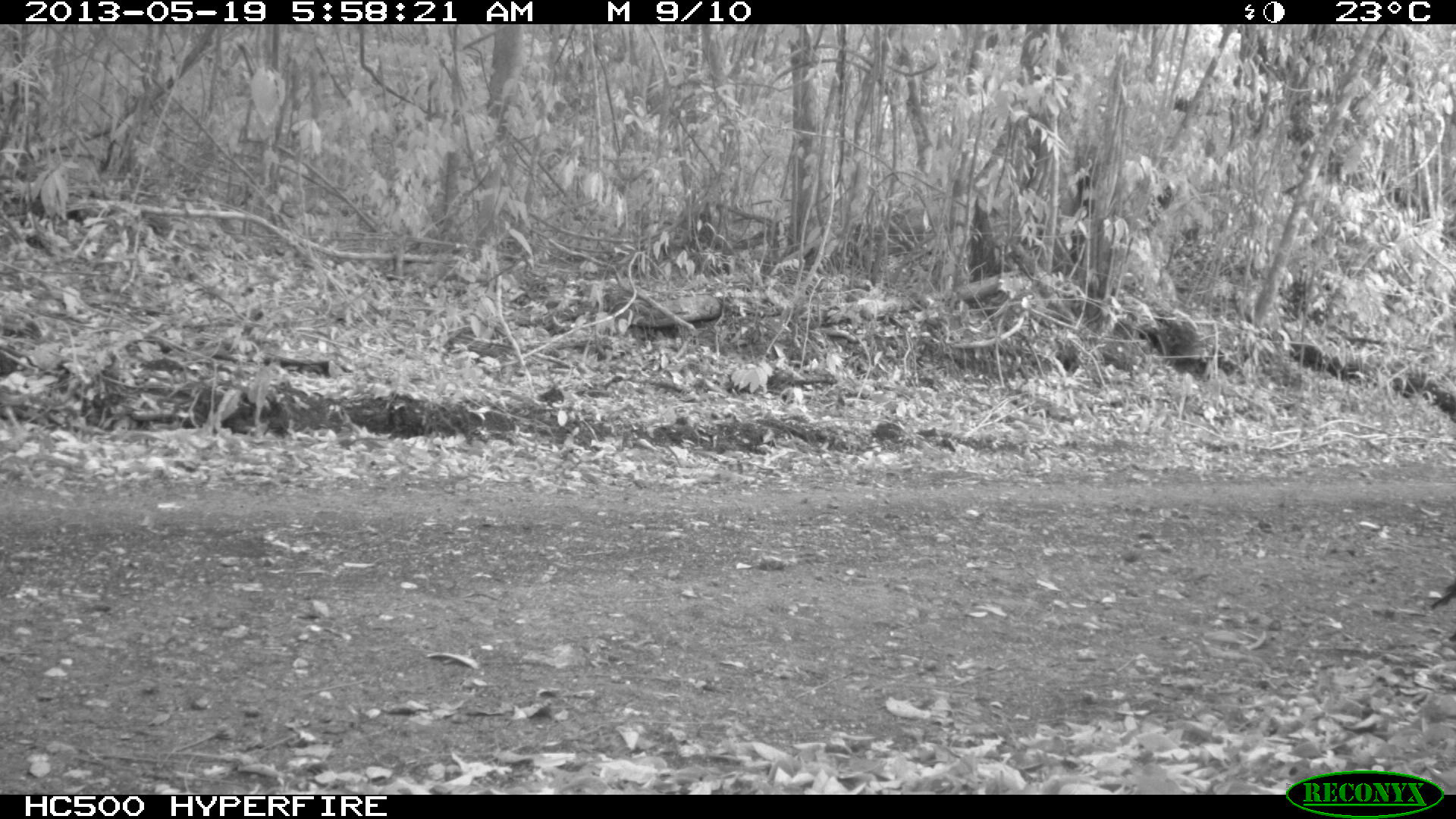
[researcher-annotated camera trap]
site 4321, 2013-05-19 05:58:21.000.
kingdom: Animalia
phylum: Chordata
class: Aves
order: Galliformes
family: Cracidae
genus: Crax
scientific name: Crax rubra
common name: great curassow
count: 1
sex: female